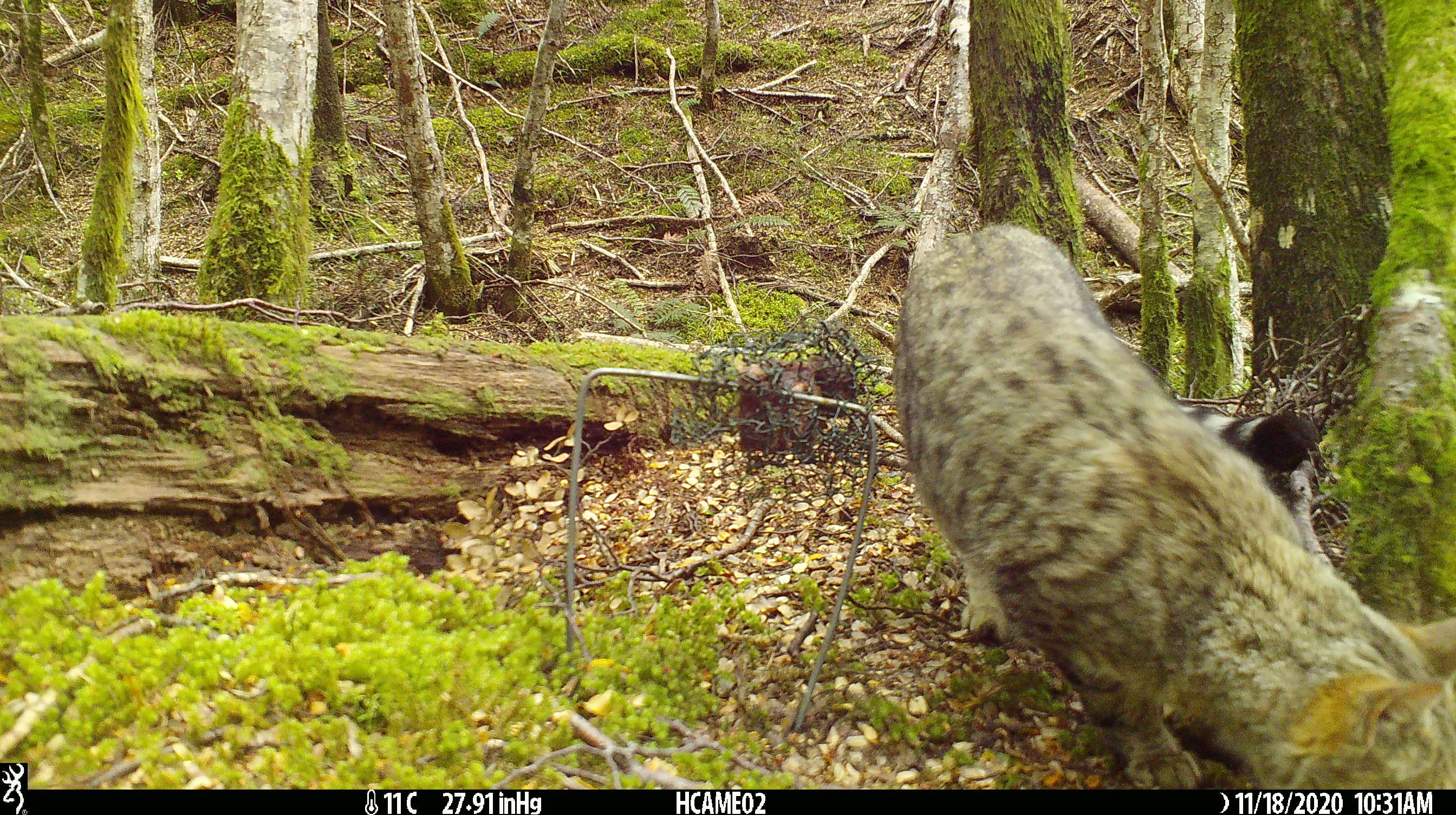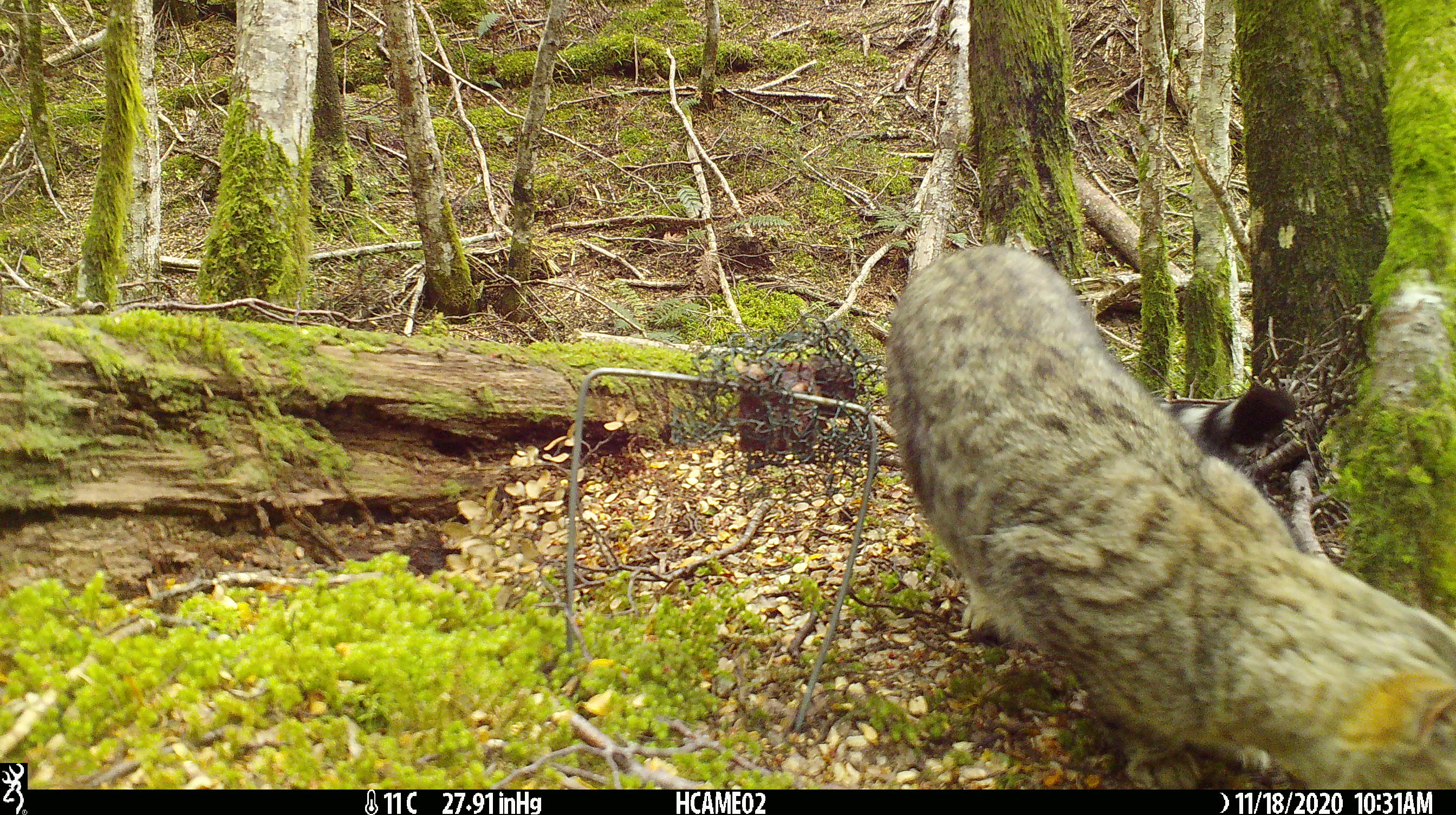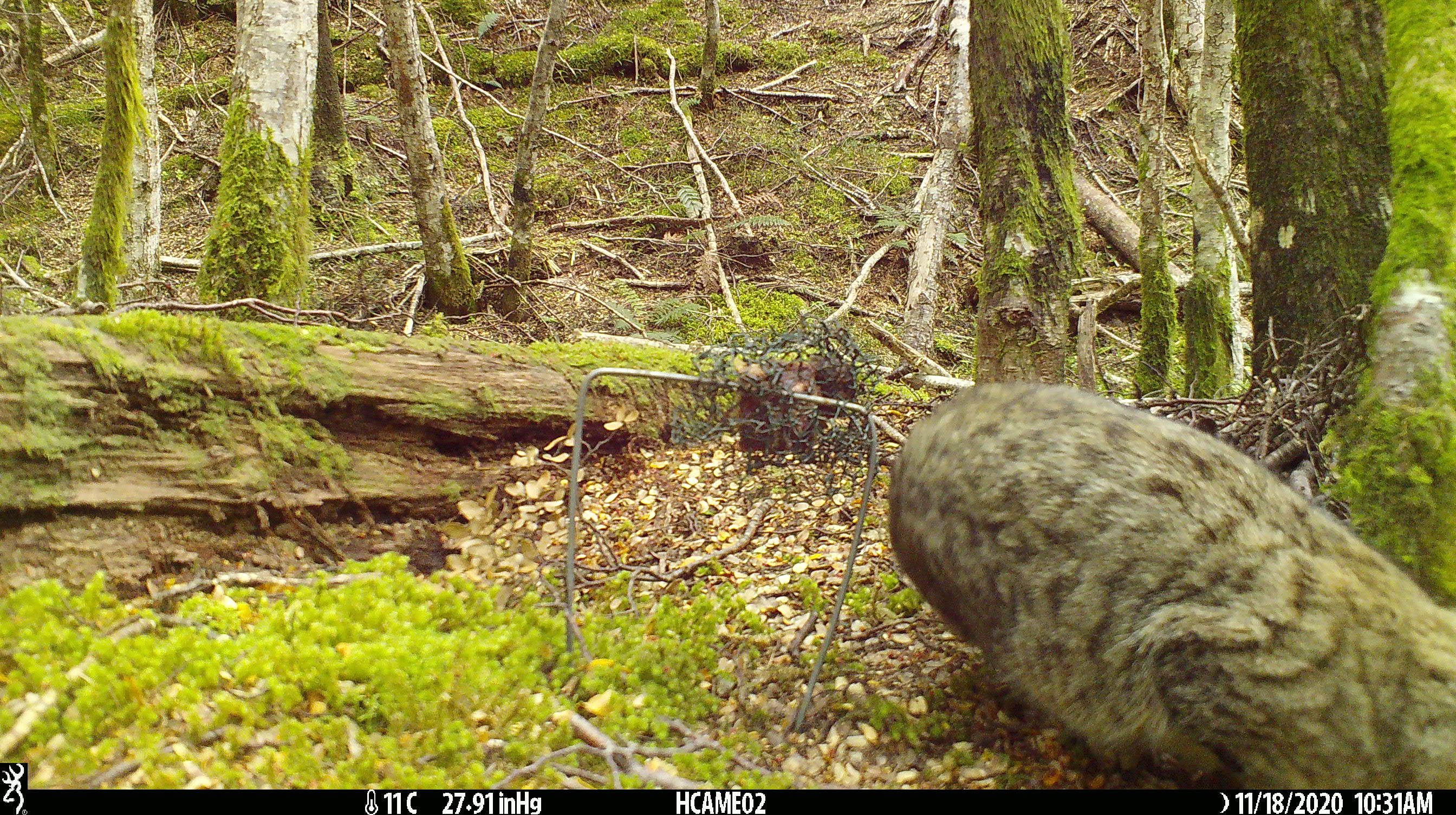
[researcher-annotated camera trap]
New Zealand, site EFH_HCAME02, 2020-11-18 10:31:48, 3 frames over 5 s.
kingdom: Animalia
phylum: Chordata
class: Mammalia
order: Carnivora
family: Felidae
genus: Felis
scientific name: Felis catus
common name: domestic cat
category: cat